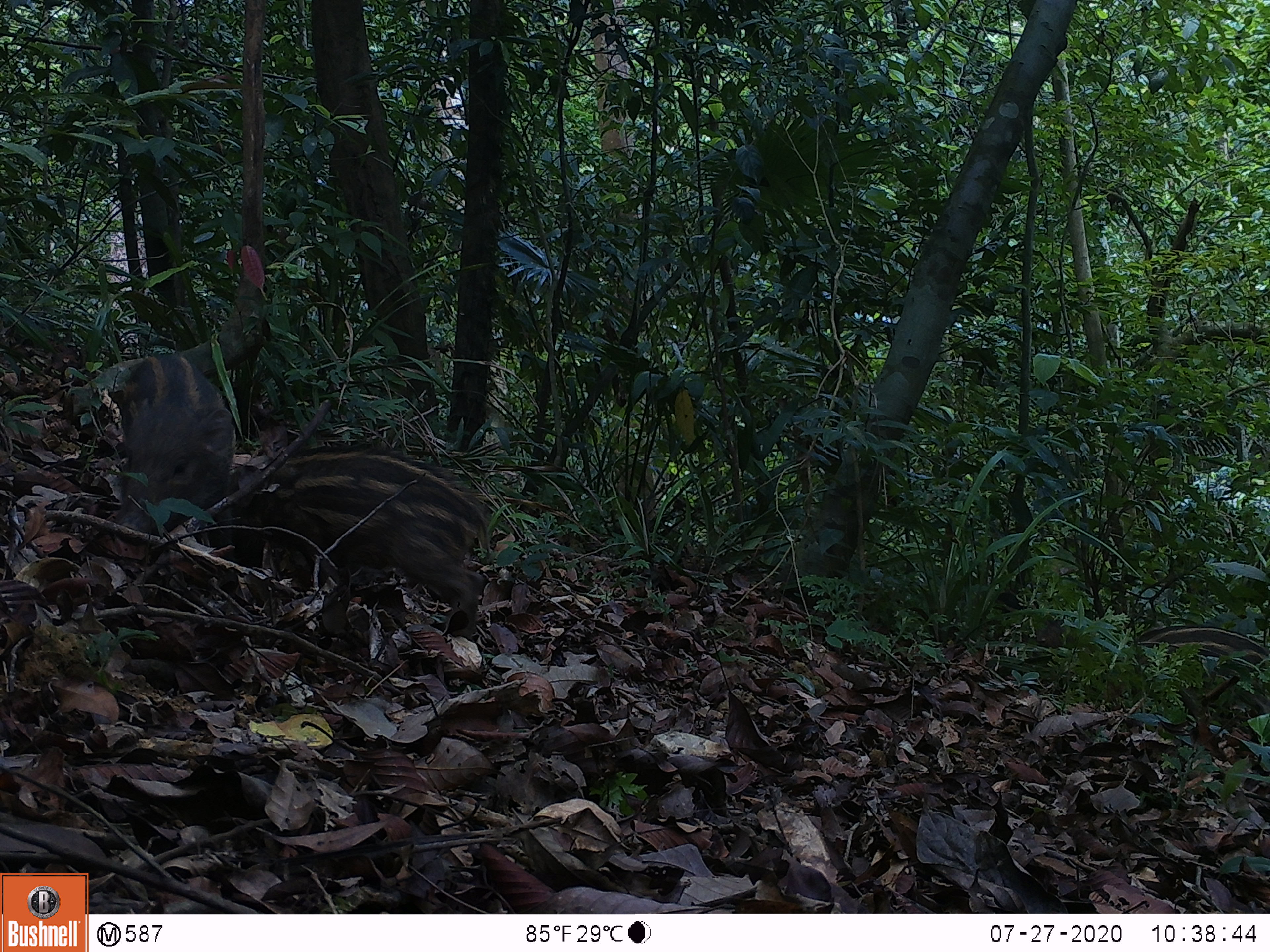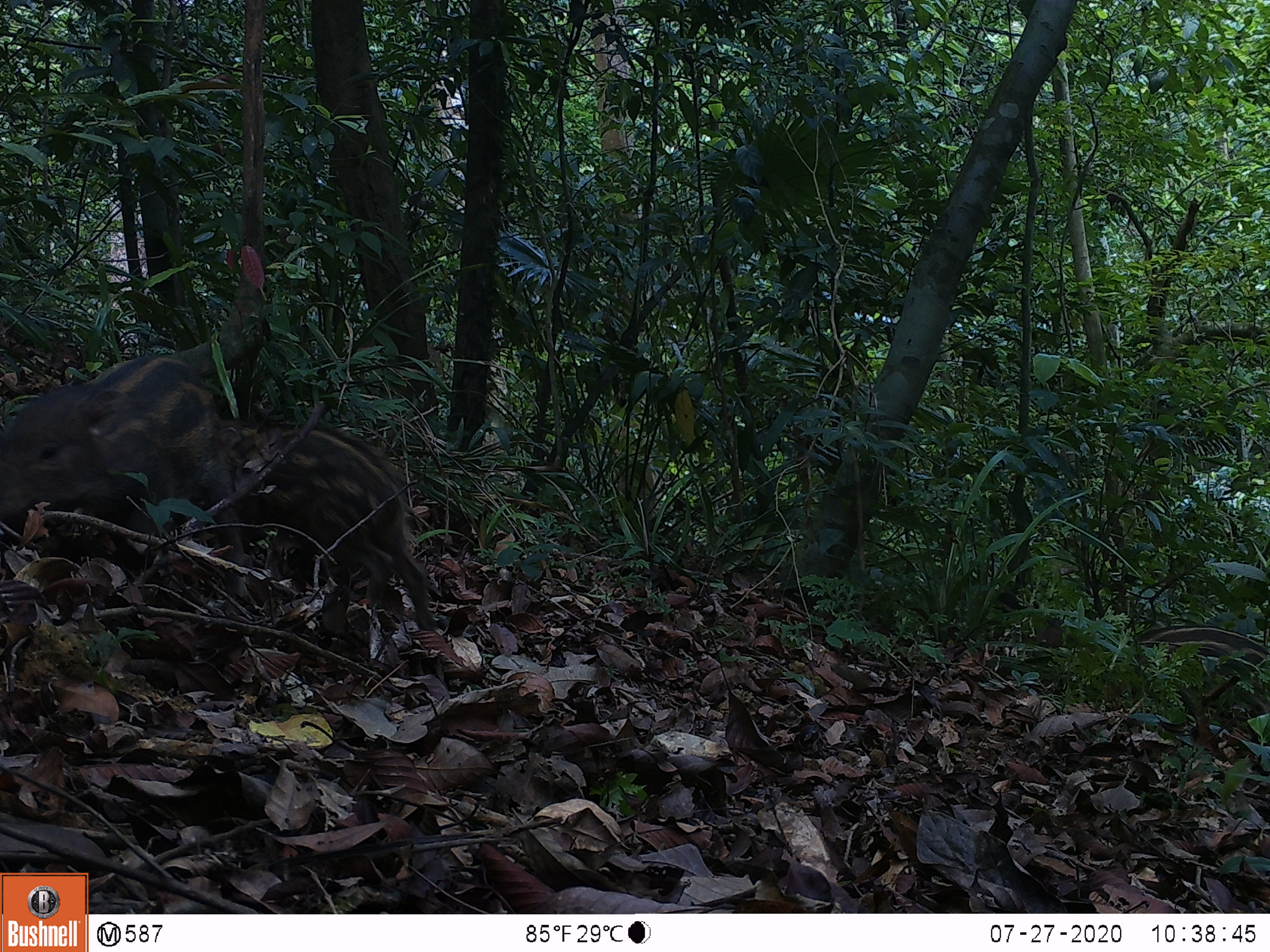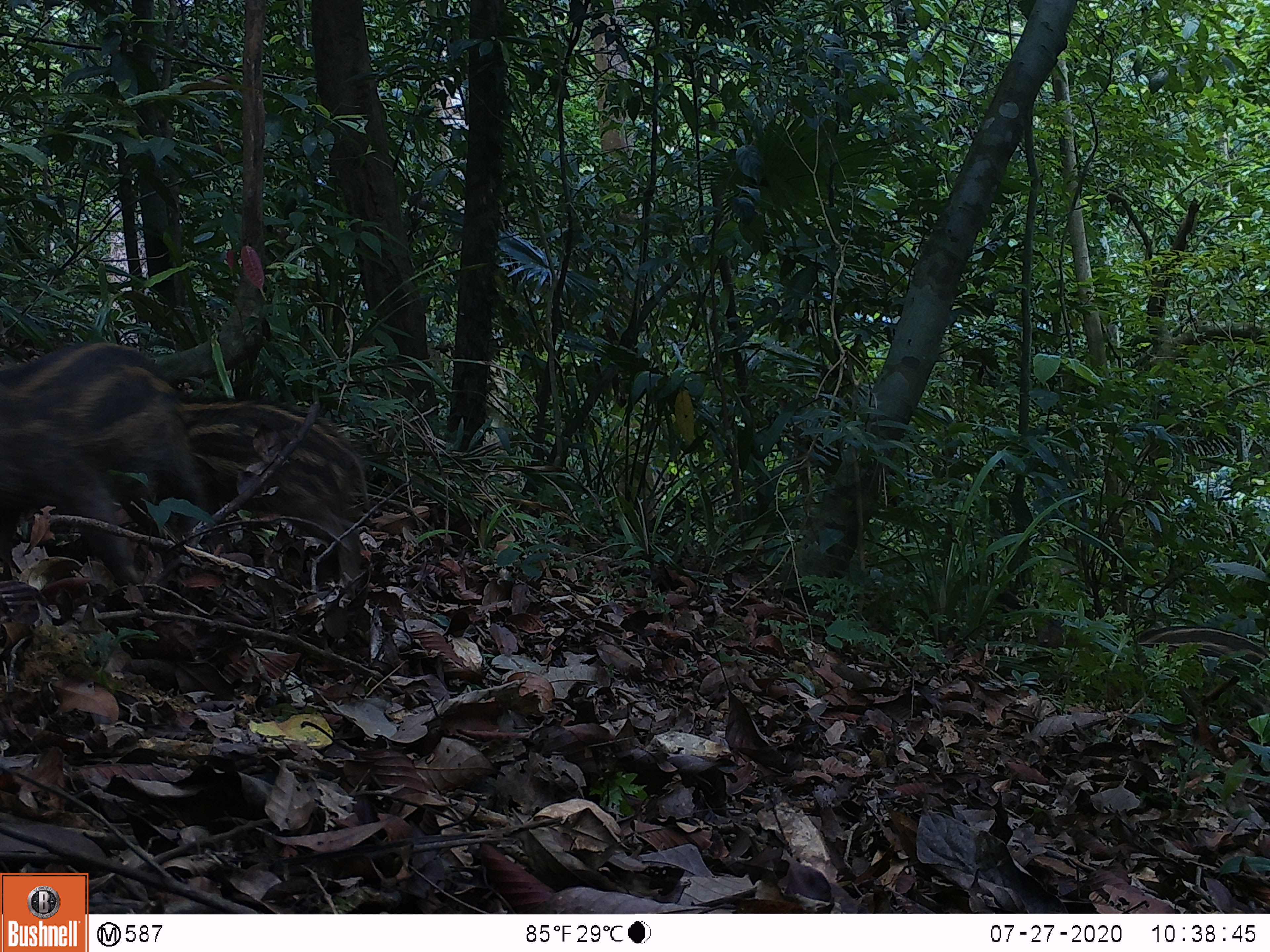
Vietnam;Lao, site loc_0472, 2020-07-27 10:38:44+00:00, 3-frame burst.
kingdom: Animalia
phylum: Chordata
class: Mammalia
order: Artiodactyla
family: Suidae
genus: Sus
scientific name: Sus scrofa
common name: eurasian wild pig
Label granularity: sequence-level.